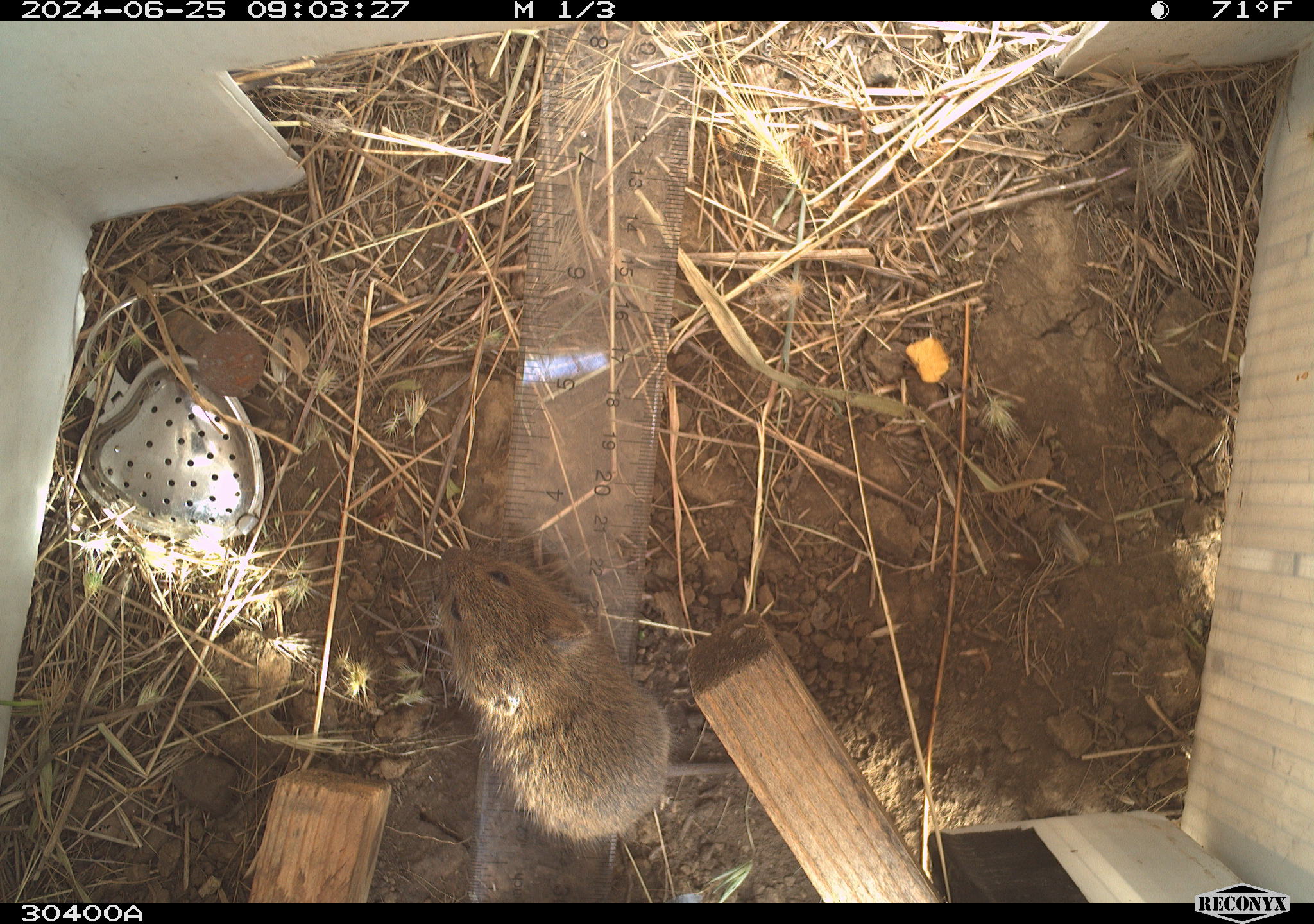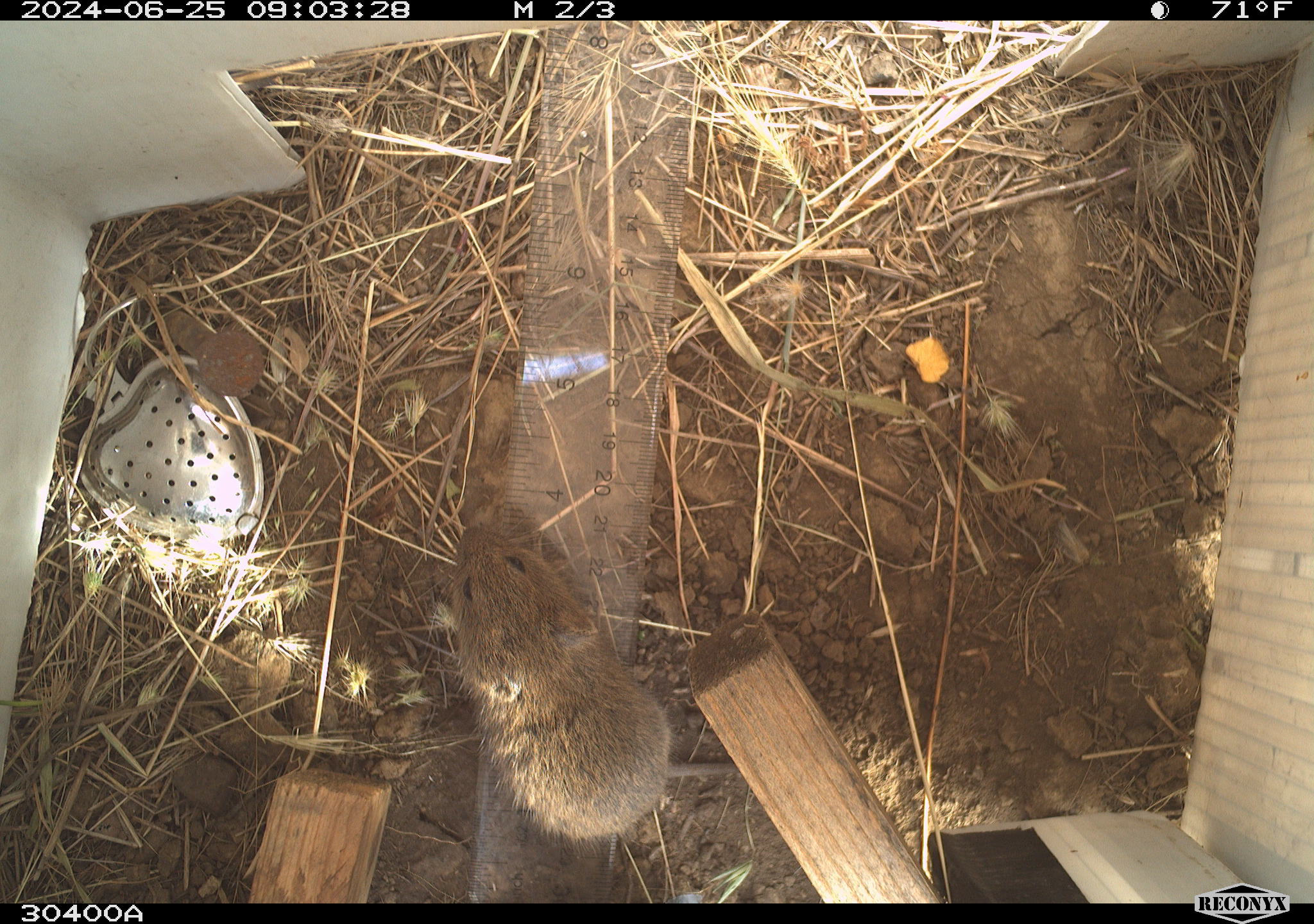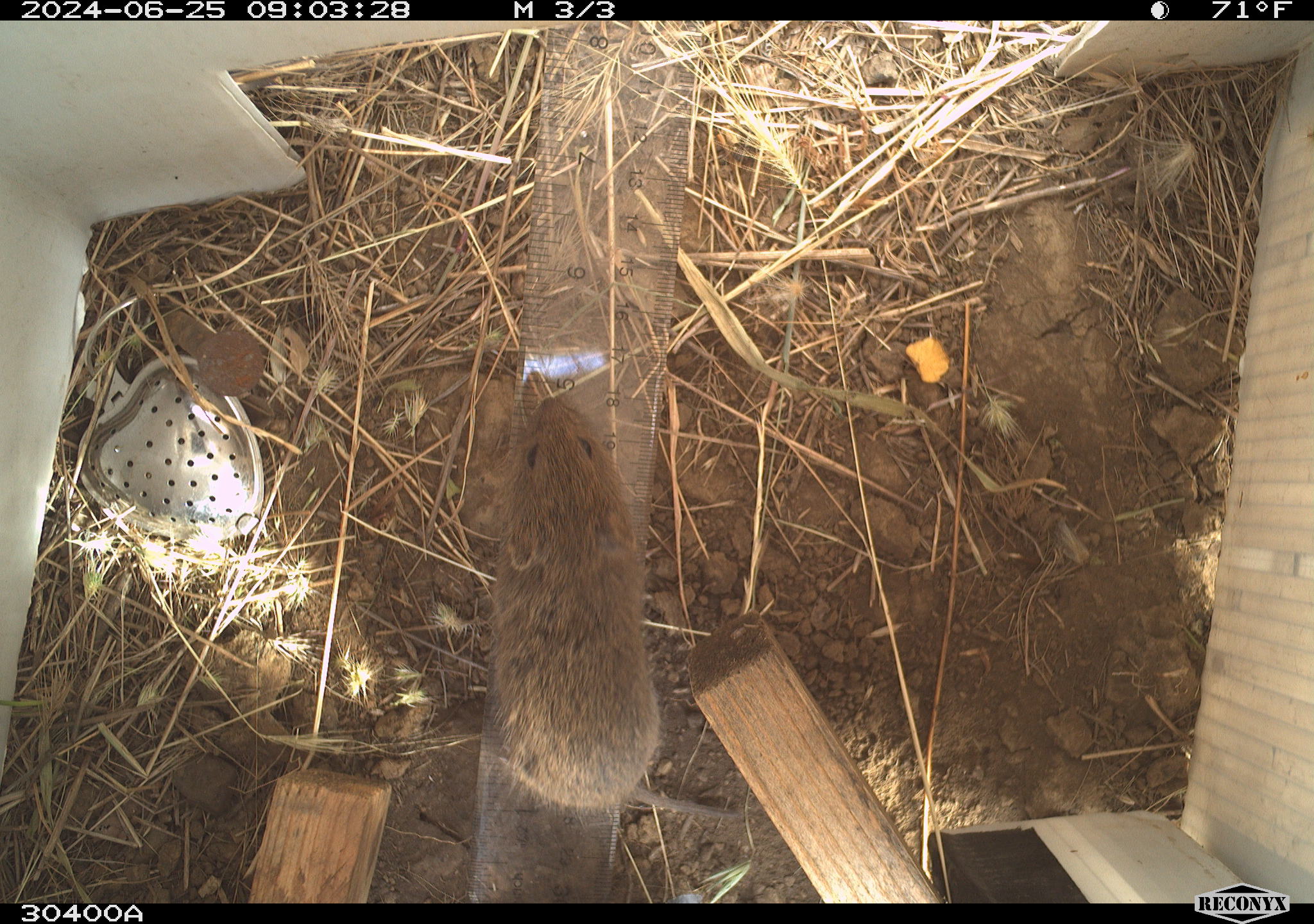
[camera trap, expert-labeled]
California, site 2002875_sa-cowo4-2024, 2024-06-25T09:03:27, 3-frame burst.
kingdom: Animalia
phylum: Chordata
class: Mammalia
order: Rodentia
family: Cricetidae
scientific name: Arvicolinae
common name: voles, lemmings, and muskrats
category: arvicolinae subfamily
Arvicolinae subfamily (voles, lemmings, and muskrats) (Arvicolinae).